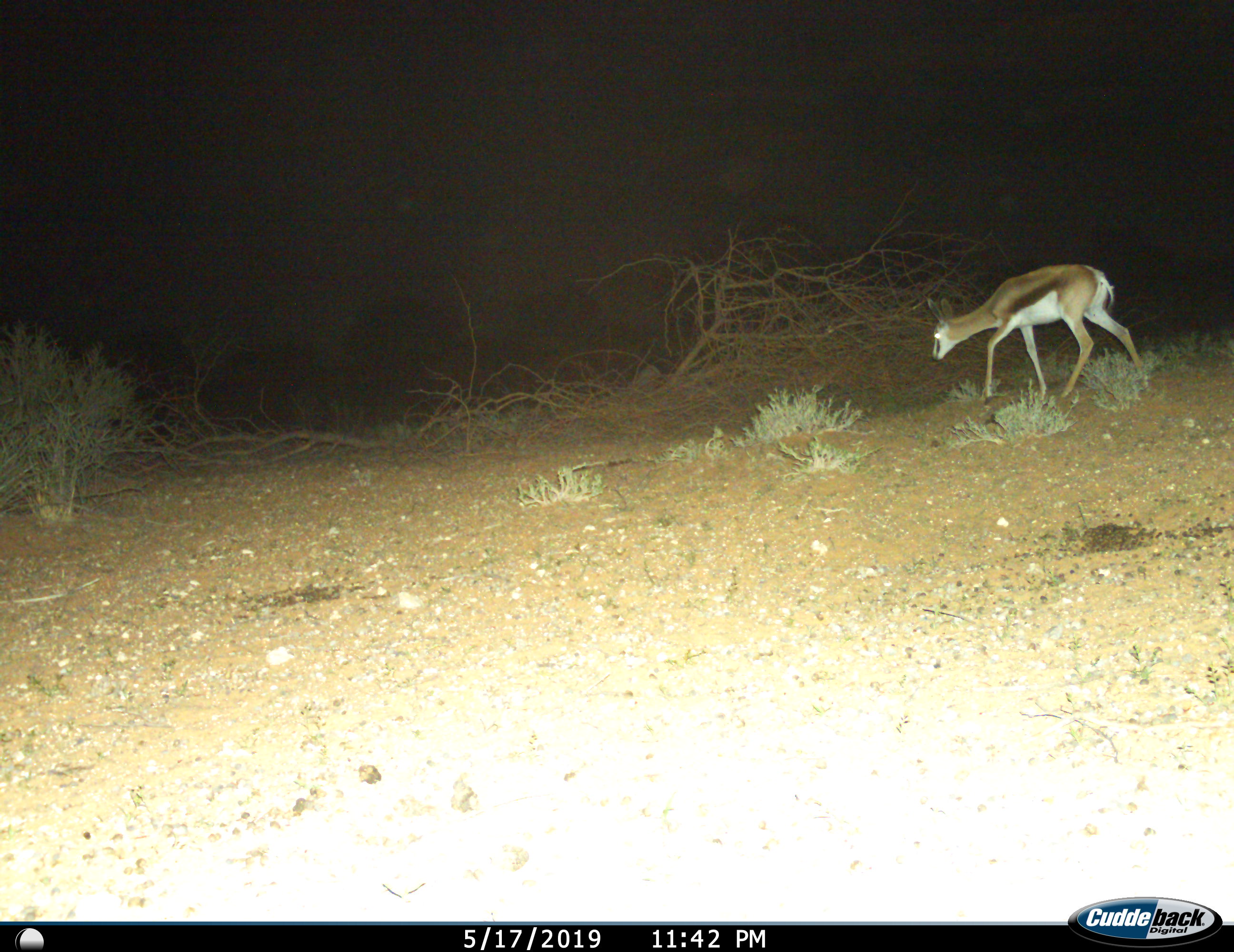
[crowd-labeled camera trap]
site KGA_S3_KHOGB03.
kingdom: Animalia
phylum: Chordata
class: Mammalia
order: Artiodactyla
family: Bovidae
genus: Antidorcas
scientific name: Antidorcas marsupialis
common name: springbok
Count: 1.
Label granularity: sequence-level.